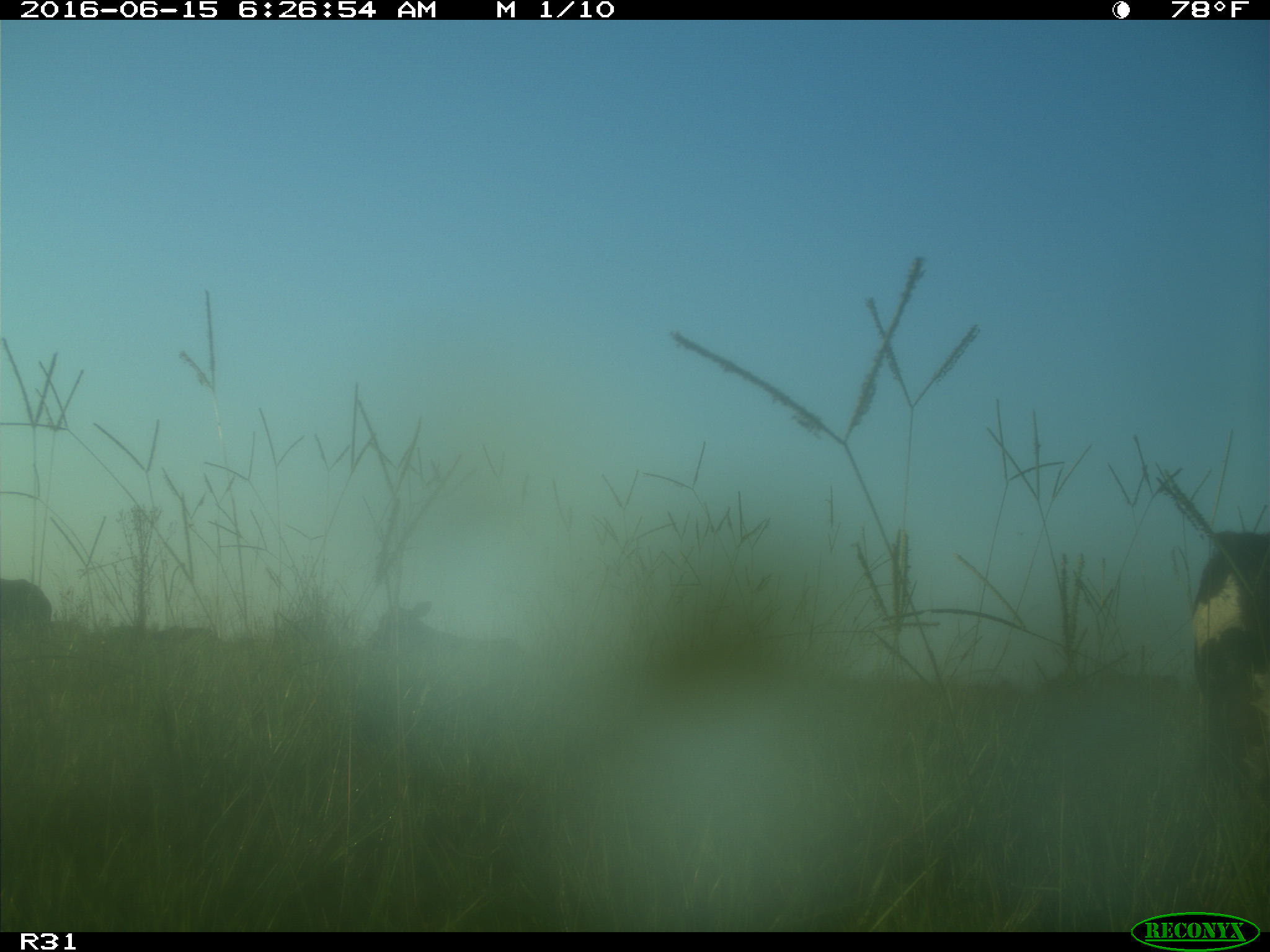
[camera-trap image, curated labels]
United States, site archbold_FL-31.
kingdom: Animalia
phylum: Chordata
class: Mammalia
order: Artiodactyla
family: Bovidae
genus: Bos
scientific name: Bos taurus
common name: domestic cow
Bos taurus (domestic cow).